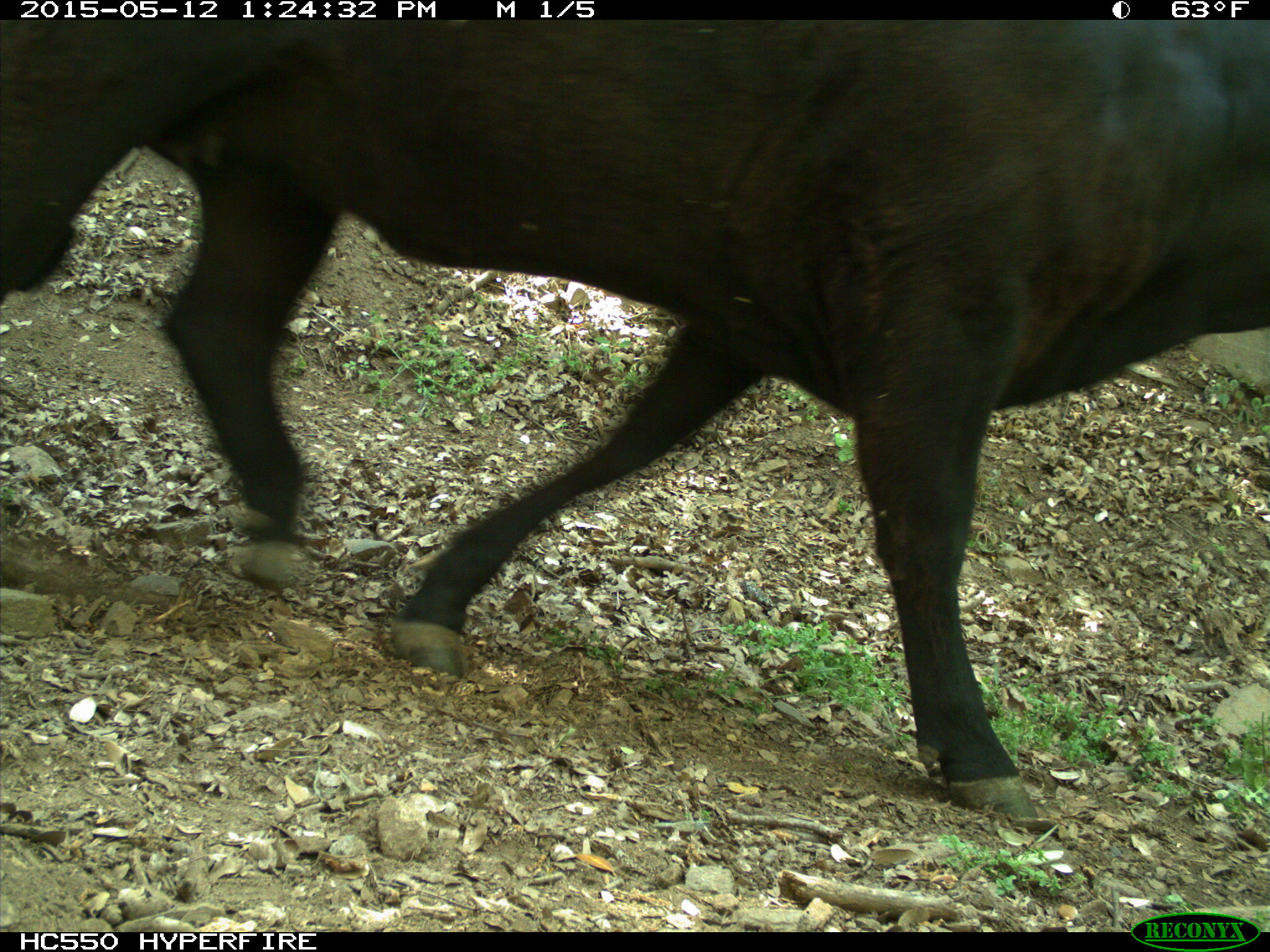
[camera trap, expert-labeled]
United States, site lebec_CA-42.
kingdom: Animalia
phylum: Chordata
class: Mammalia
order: Artiodactyla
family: Bovidae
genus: Bos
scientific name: Bos taurus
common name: domestic cow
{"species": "Bos taurus (domestic cow)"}